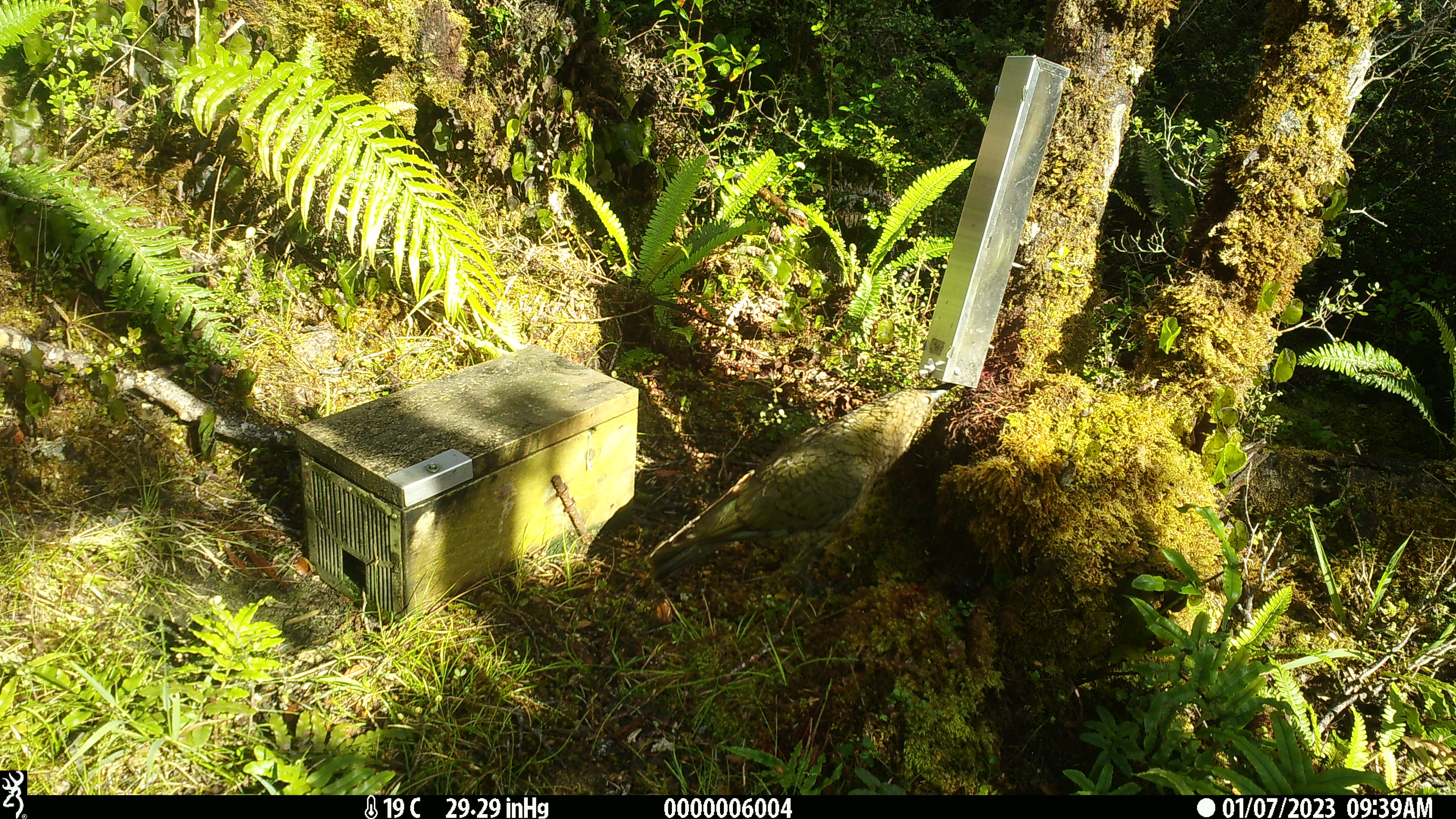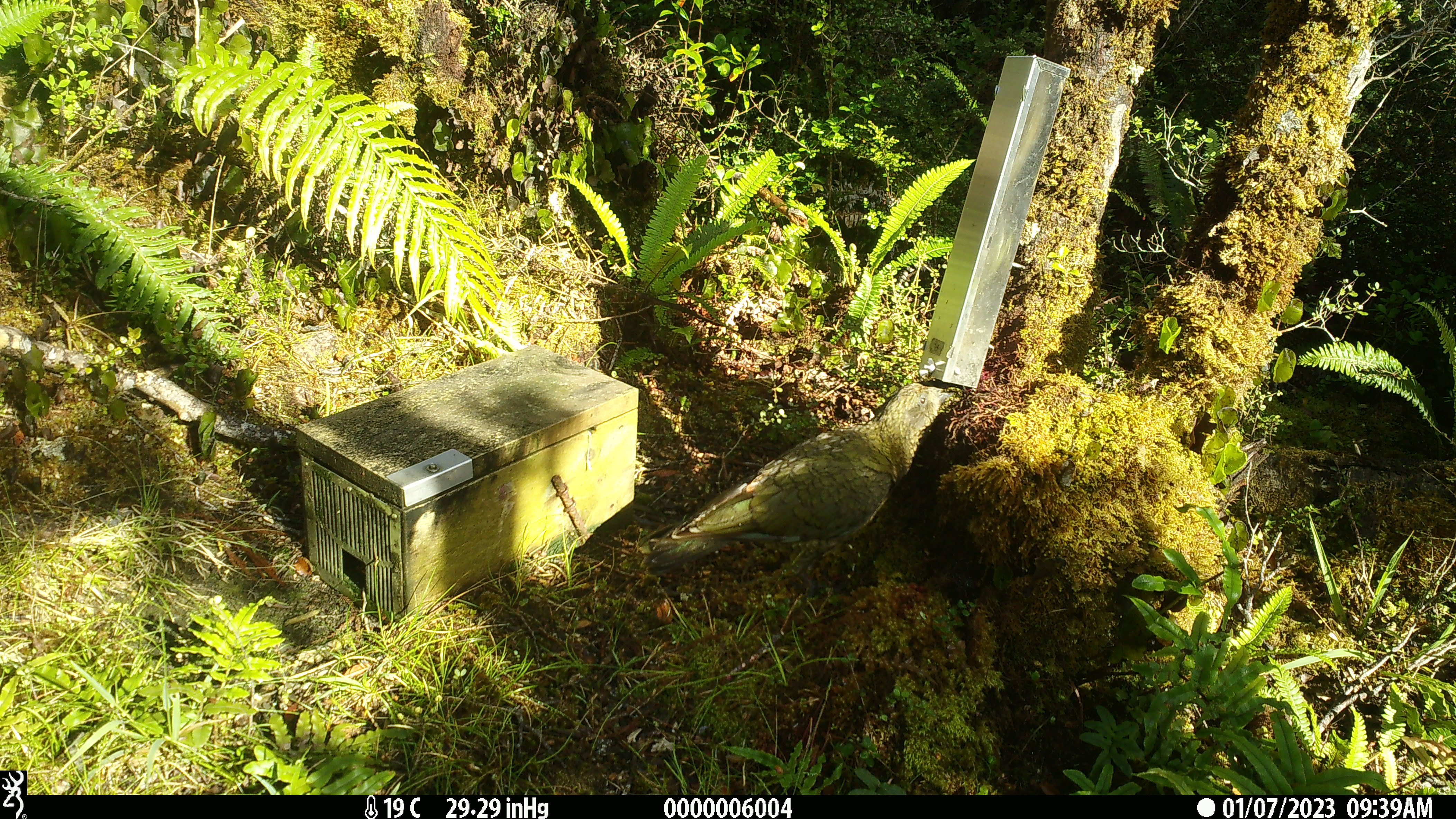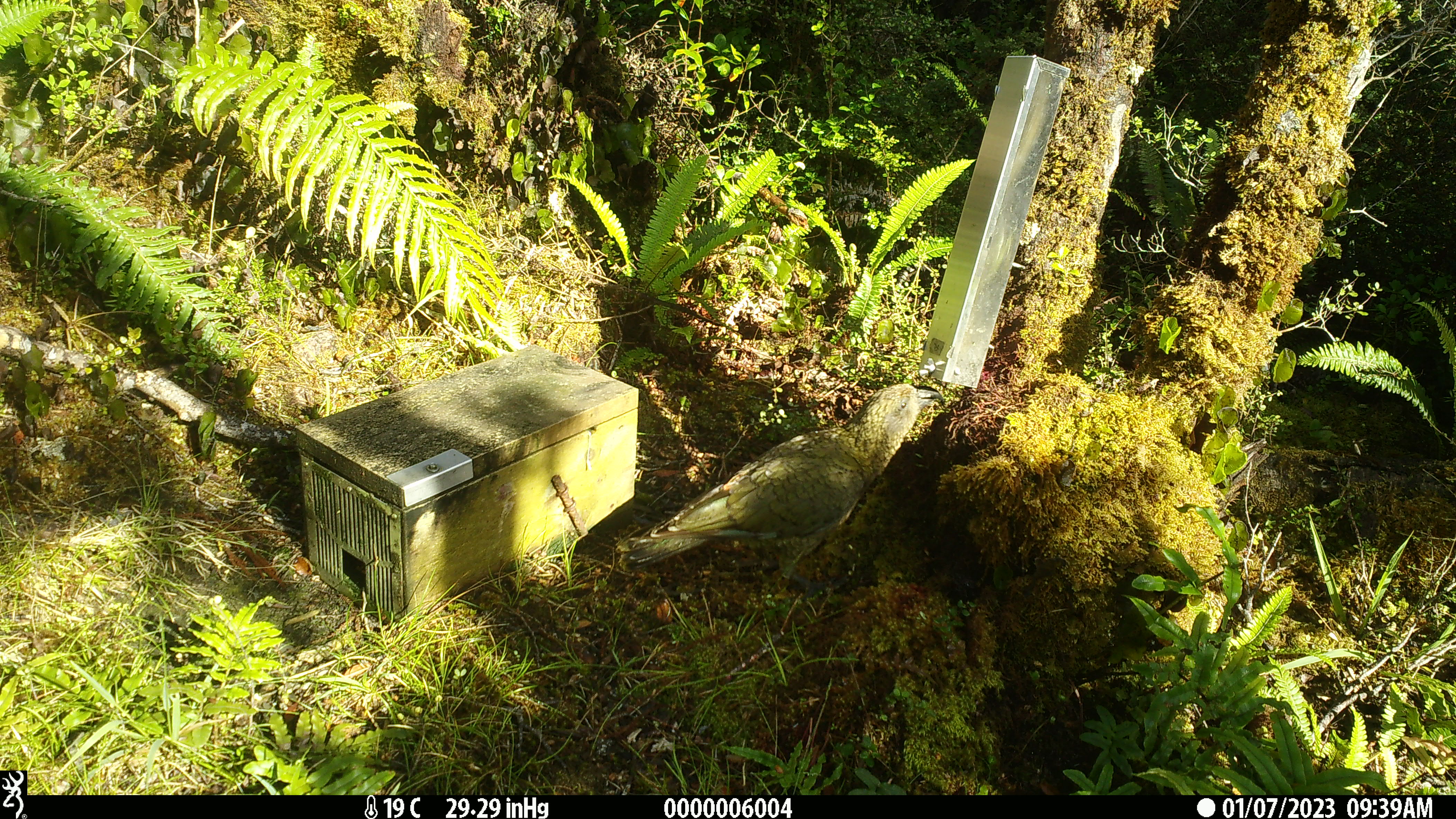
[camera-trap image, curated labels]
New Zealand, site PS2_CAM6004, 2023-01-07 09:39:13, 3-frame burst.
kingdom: Animalia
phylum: Chordata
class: Aves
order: Psittaciformes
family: Strigopidae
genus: Nestor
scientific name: Nestor notabilis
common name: kea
Kea (Nestor notabilis).